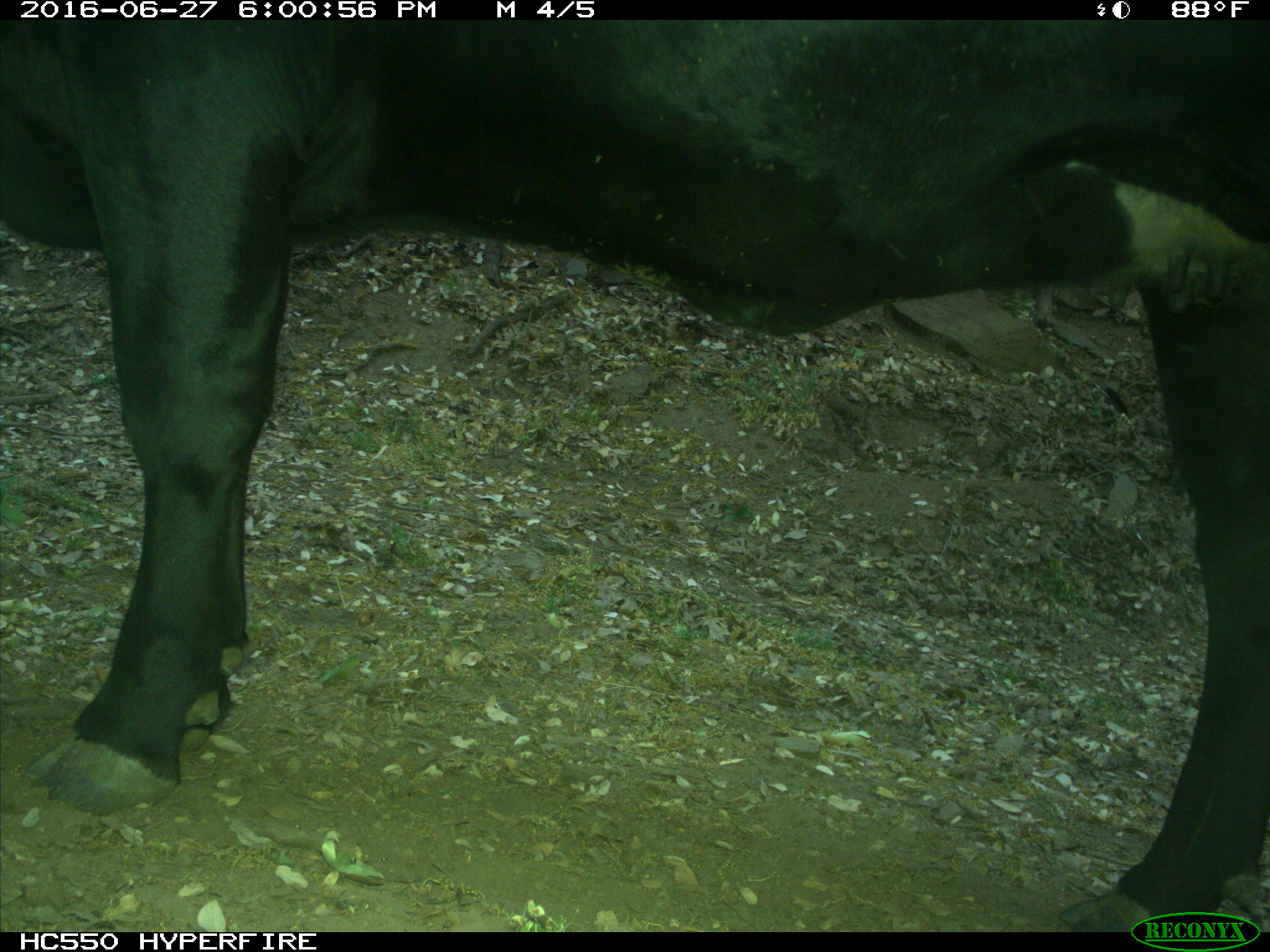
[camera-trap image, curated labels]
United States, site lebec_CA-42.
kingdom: Animalia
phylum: Chordata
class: Mammalia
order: Artiodactyla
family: Bovidae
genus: Bos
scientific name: Bos taurus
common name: domestic cow